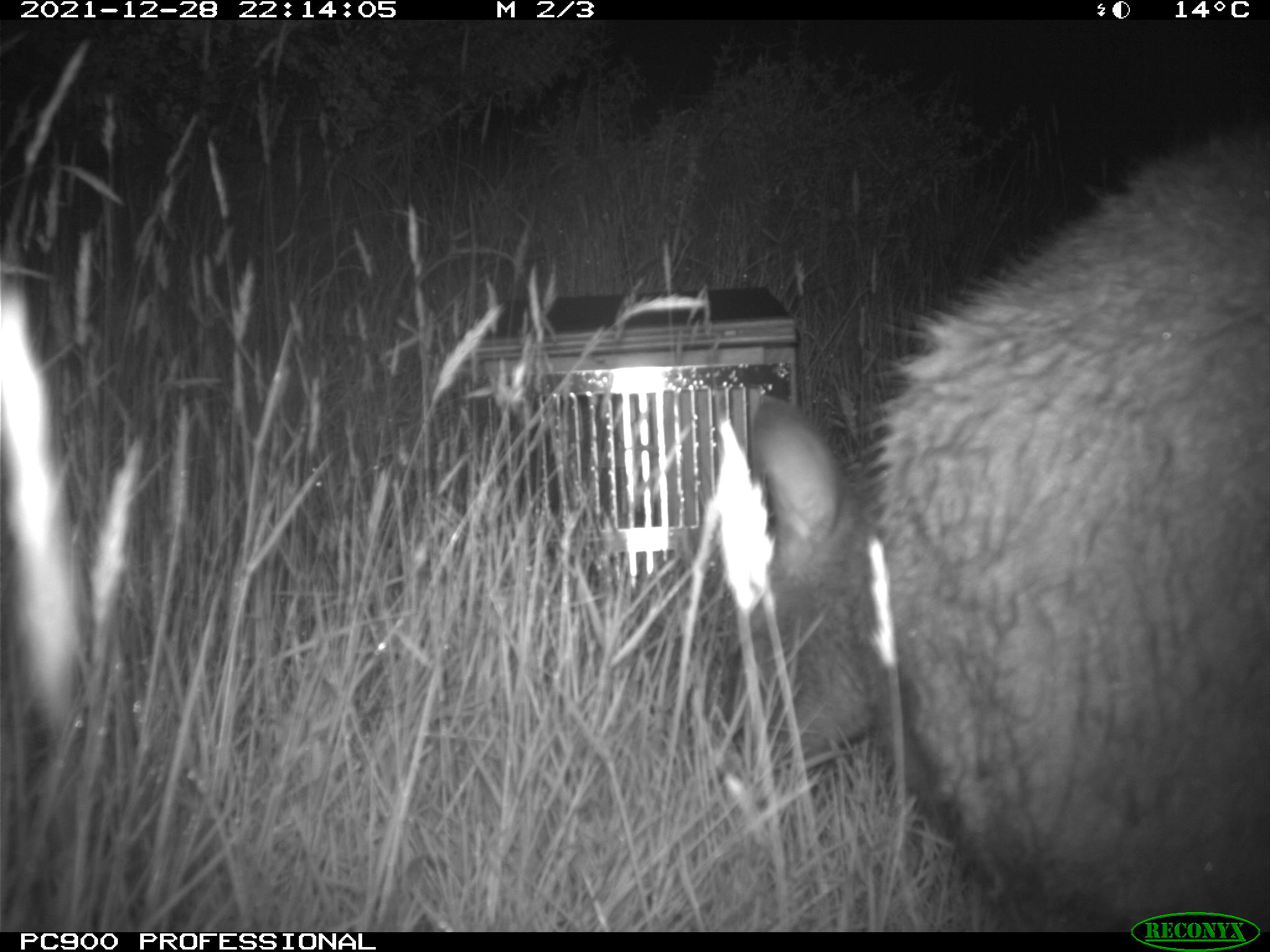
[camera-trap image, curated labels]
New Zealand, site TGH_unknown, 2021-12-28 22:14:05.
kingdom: Animalia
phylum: Chordata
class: Mammalia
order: Diprotodontia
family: Macropodidae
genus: Notamacropus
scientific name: Notamacropus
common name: wallaby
Wallaby (Notamacropus).